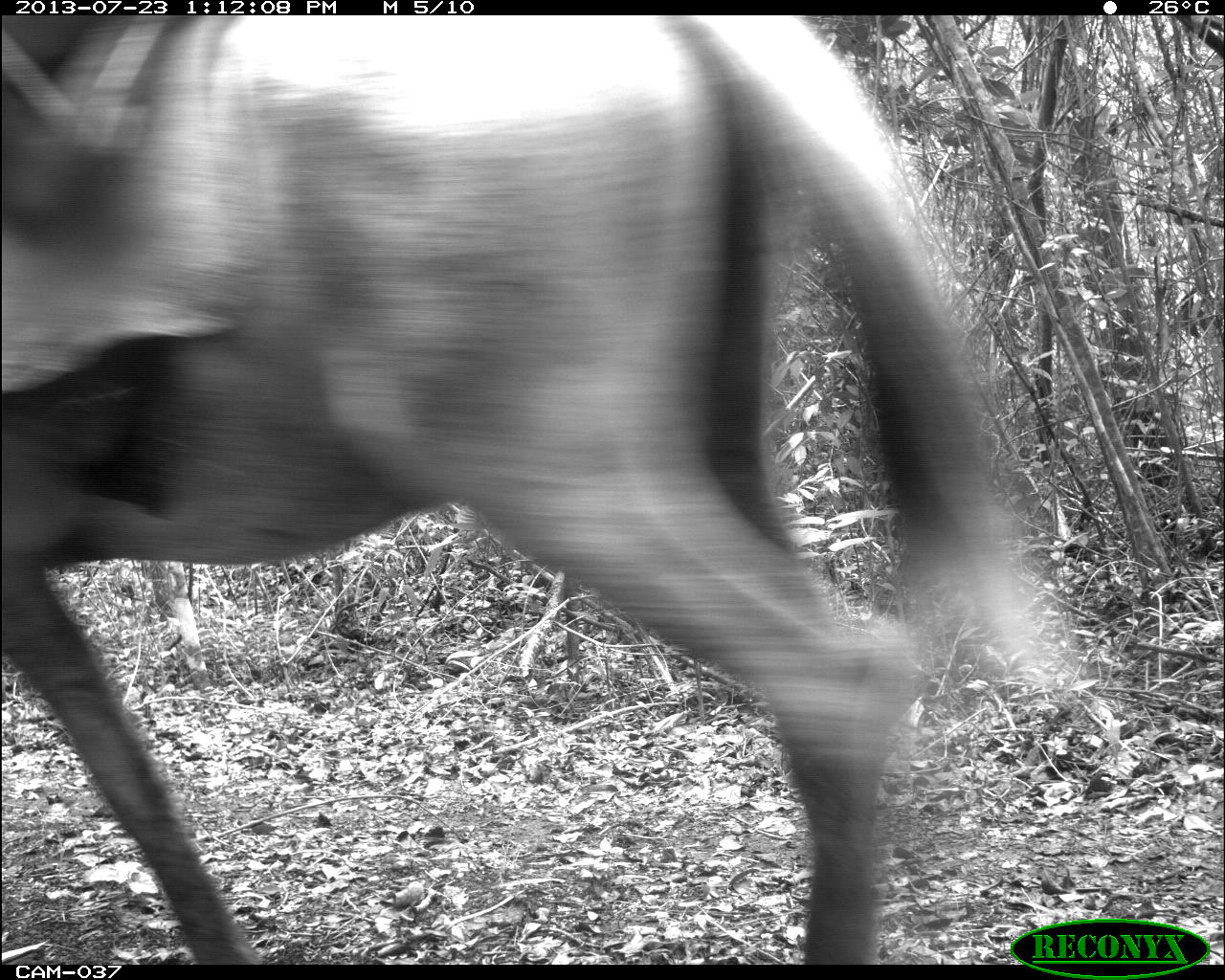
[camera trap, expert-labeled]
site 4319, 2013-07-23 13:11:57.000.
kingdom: Animalia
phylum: Chordata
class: Mammalia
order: Perissodactyla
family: Equidae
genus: Equus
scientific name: Equus ferus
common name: wild horse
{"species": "Equus ferus (wild horse)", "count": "3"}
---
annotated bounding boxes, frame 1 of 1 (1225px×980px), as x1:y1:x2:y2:
equus ferus: 0:18:1040:961